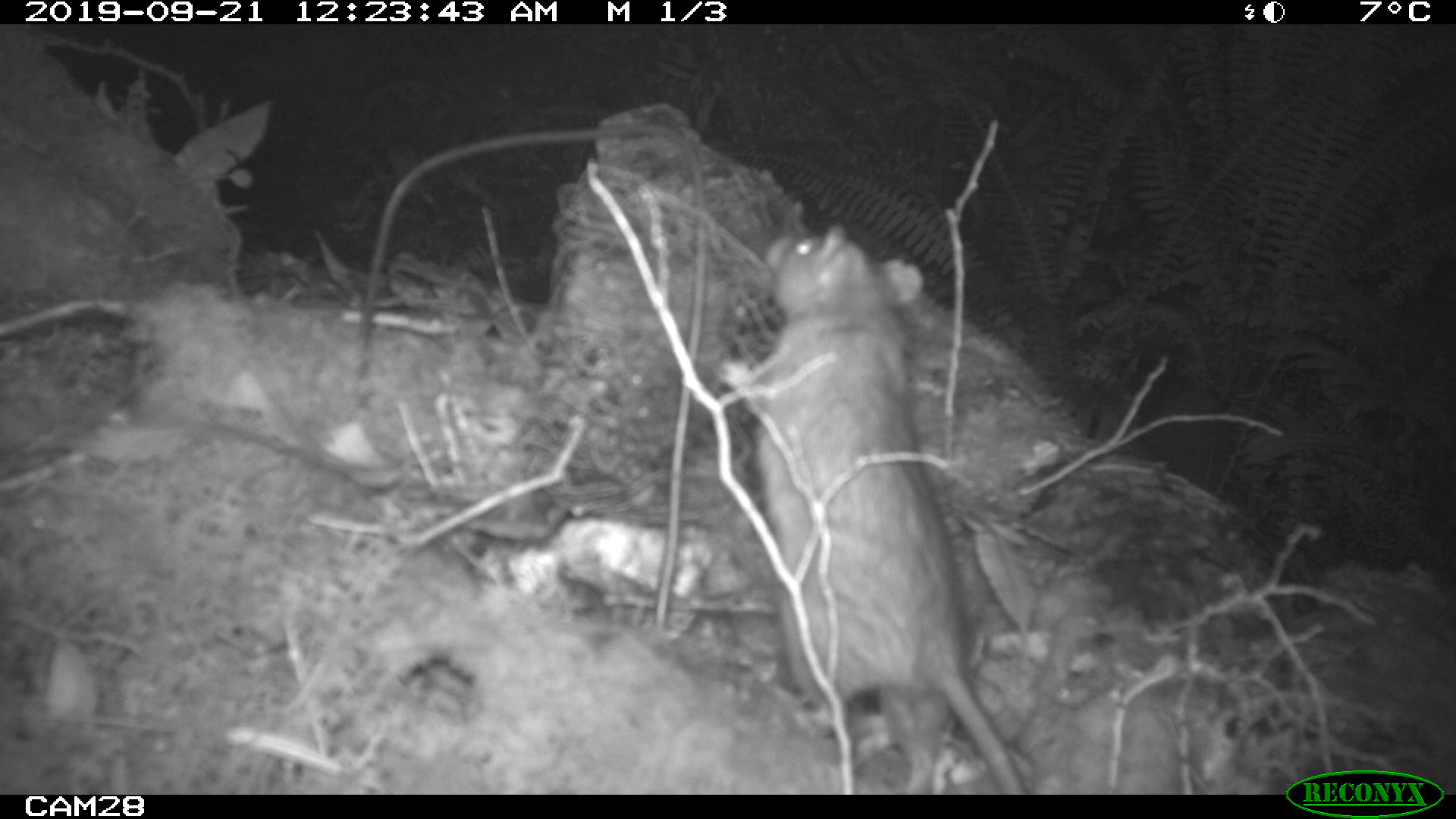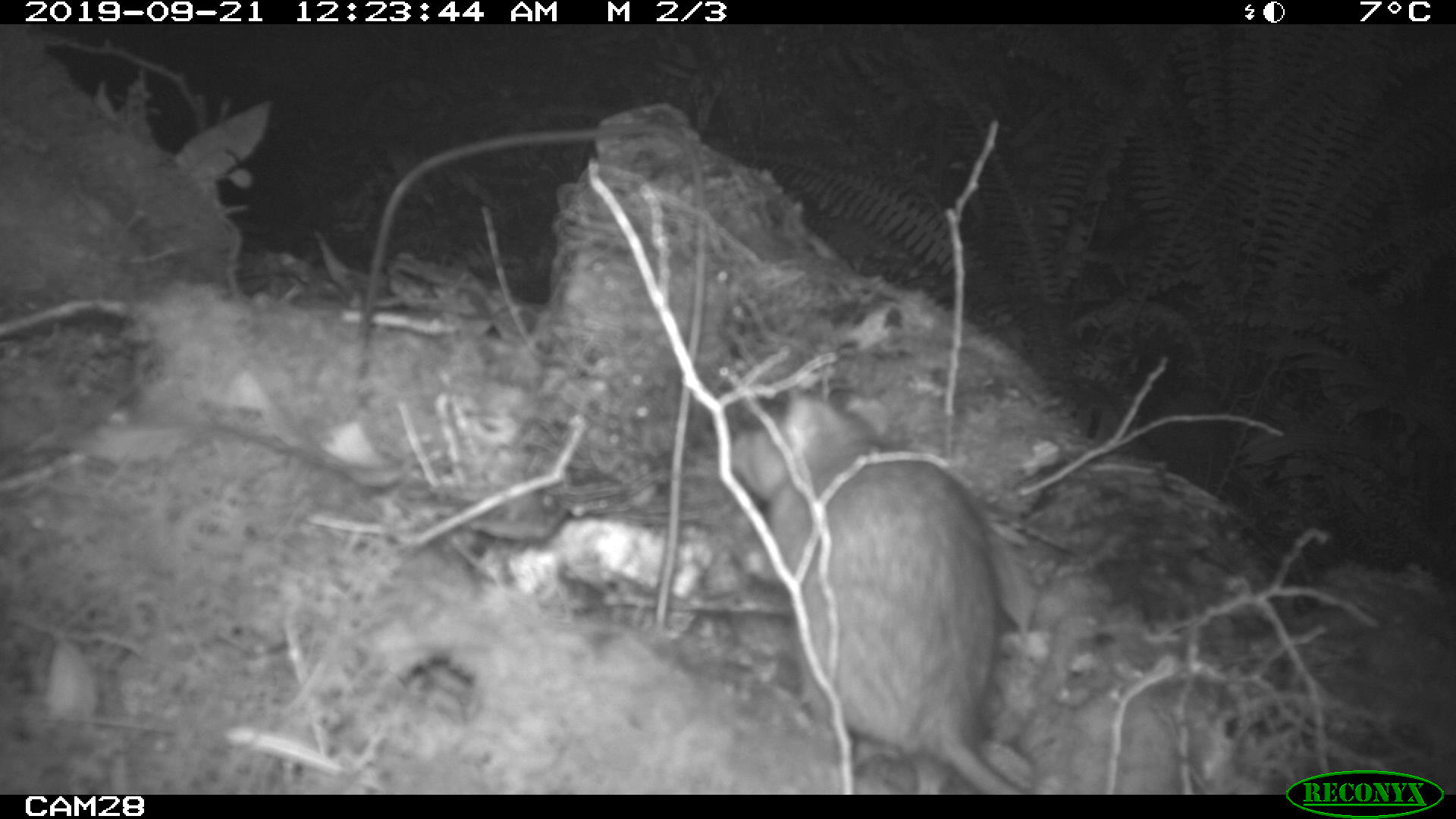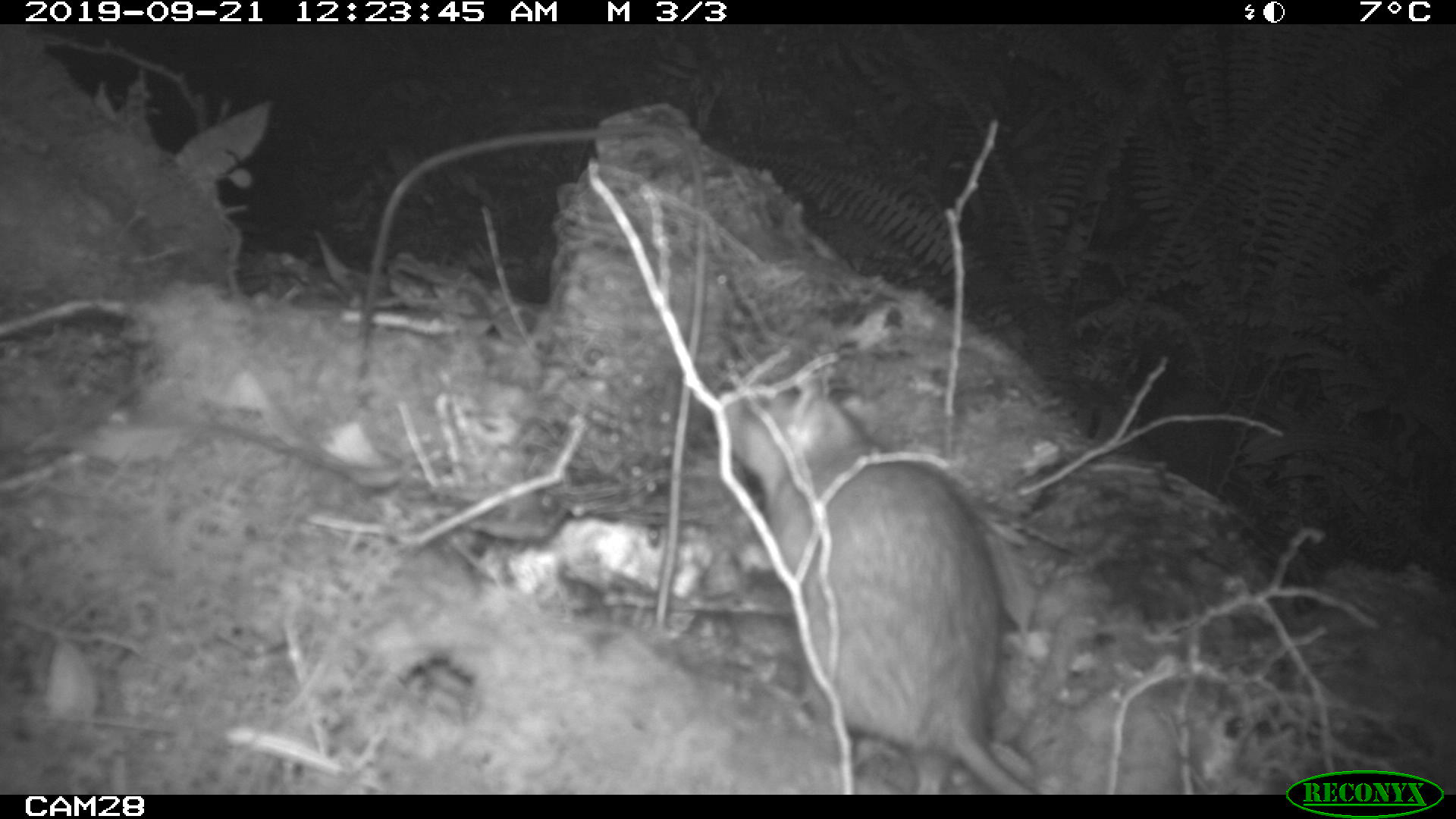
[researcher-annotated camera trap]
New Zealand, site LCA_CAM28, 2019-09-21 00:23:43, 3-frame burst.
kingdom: Animalia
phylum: Chordata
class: Mammalia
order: Rodentia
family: Muridae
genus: Rattus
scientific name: Rattus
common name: rat